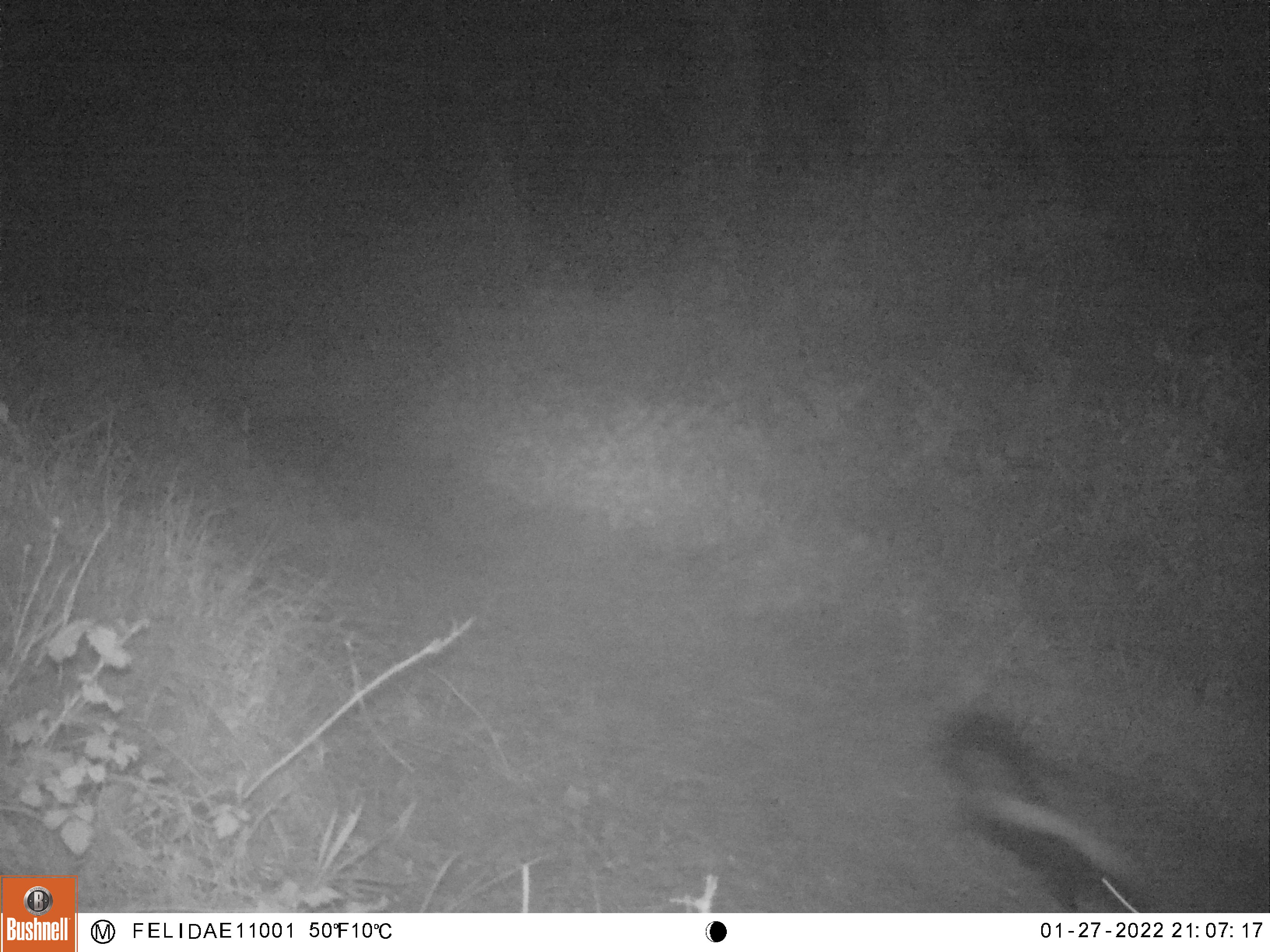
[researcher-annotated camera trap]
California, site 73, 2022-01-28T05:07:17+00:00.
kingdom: Animalia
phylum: Chordata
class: Mammalia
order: Carnivora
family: Mephitidae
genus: Mephitis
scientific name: Mephitis mephitis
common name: striped skunk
Striped skunk (Mephitis mephitis).